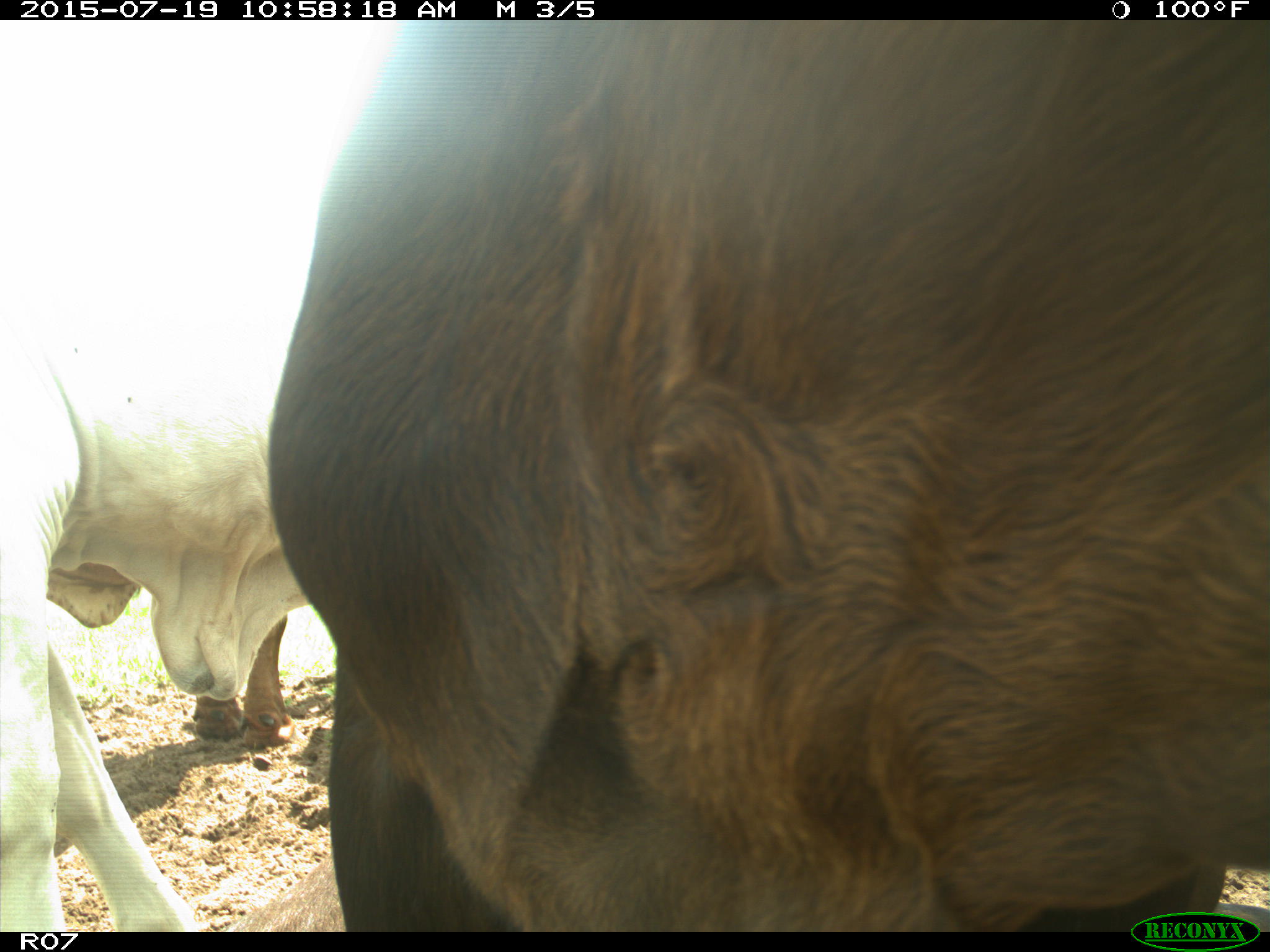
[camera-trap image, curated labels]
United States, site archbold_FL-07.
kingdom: Animalia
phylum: Chordata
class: Mammalia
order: Artiodactyla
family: Bovidae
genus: Bos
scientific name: Bos taurus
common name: domestic cow